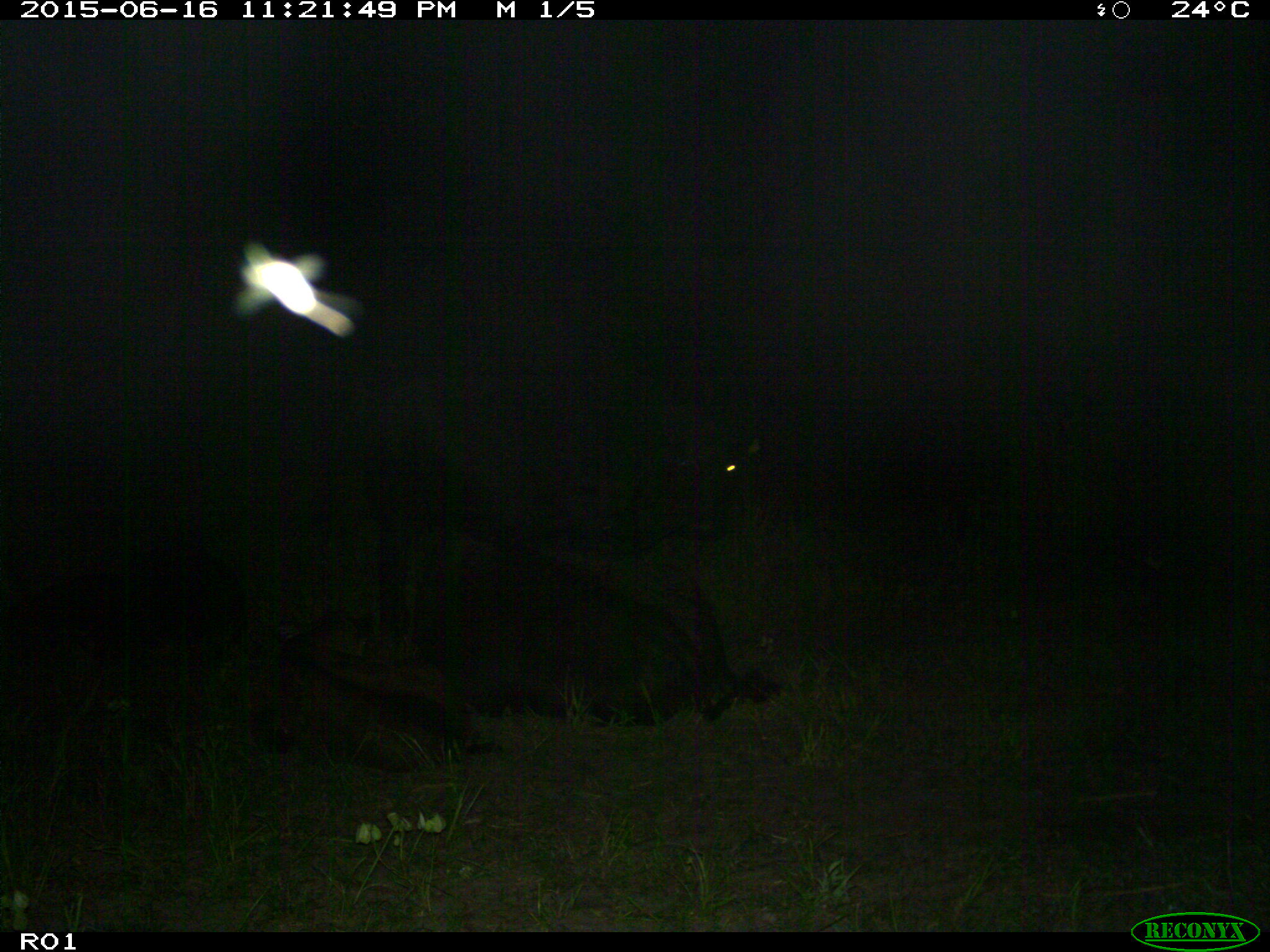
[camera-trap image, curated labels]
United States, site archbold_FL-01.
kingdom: Animalia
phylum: Chordata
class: Mammalia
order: Artiodactyla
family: Bovidae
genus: Bos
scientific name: Bos taurus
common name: domestic cow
Bos taurus (domestic cow).